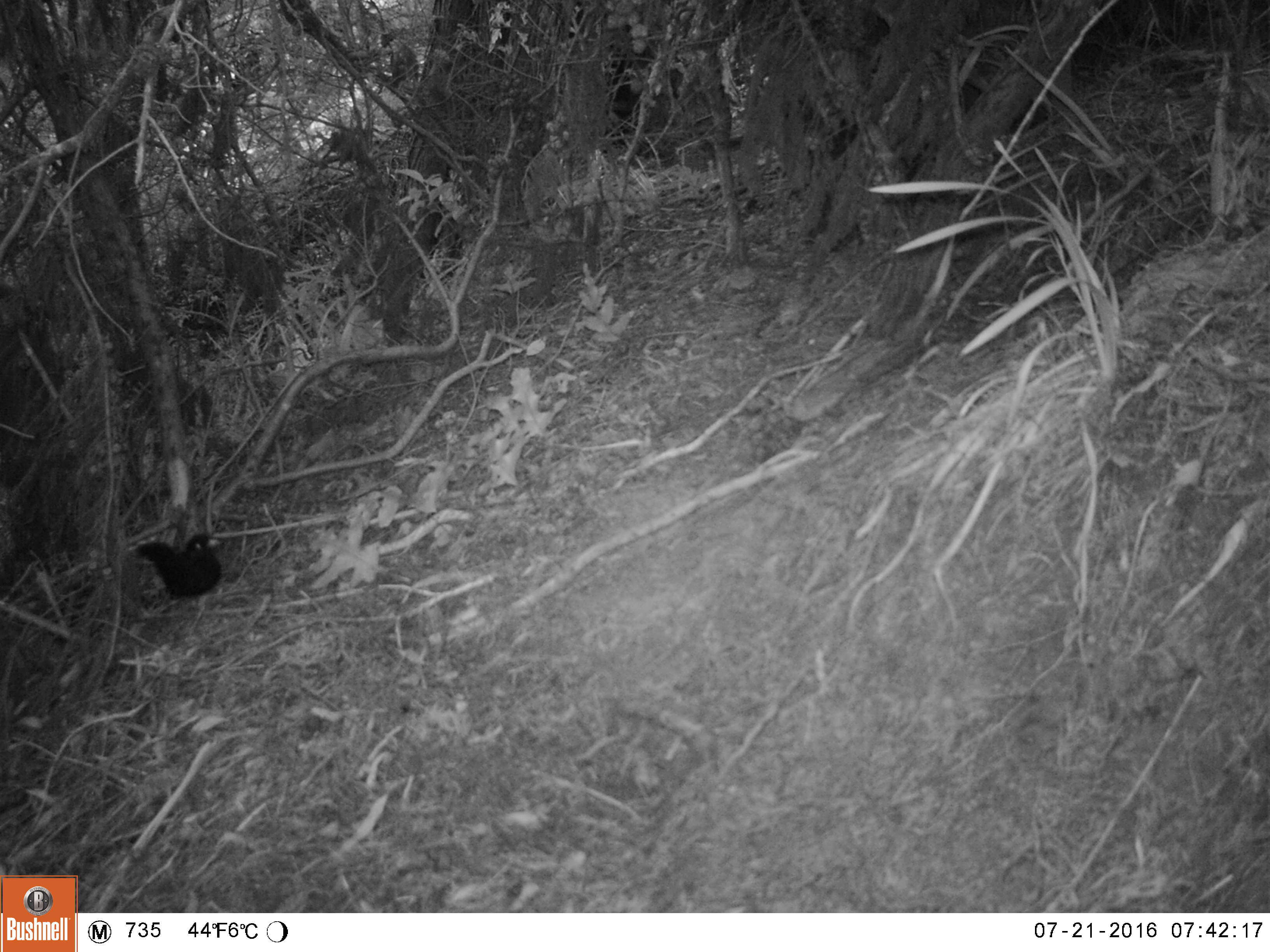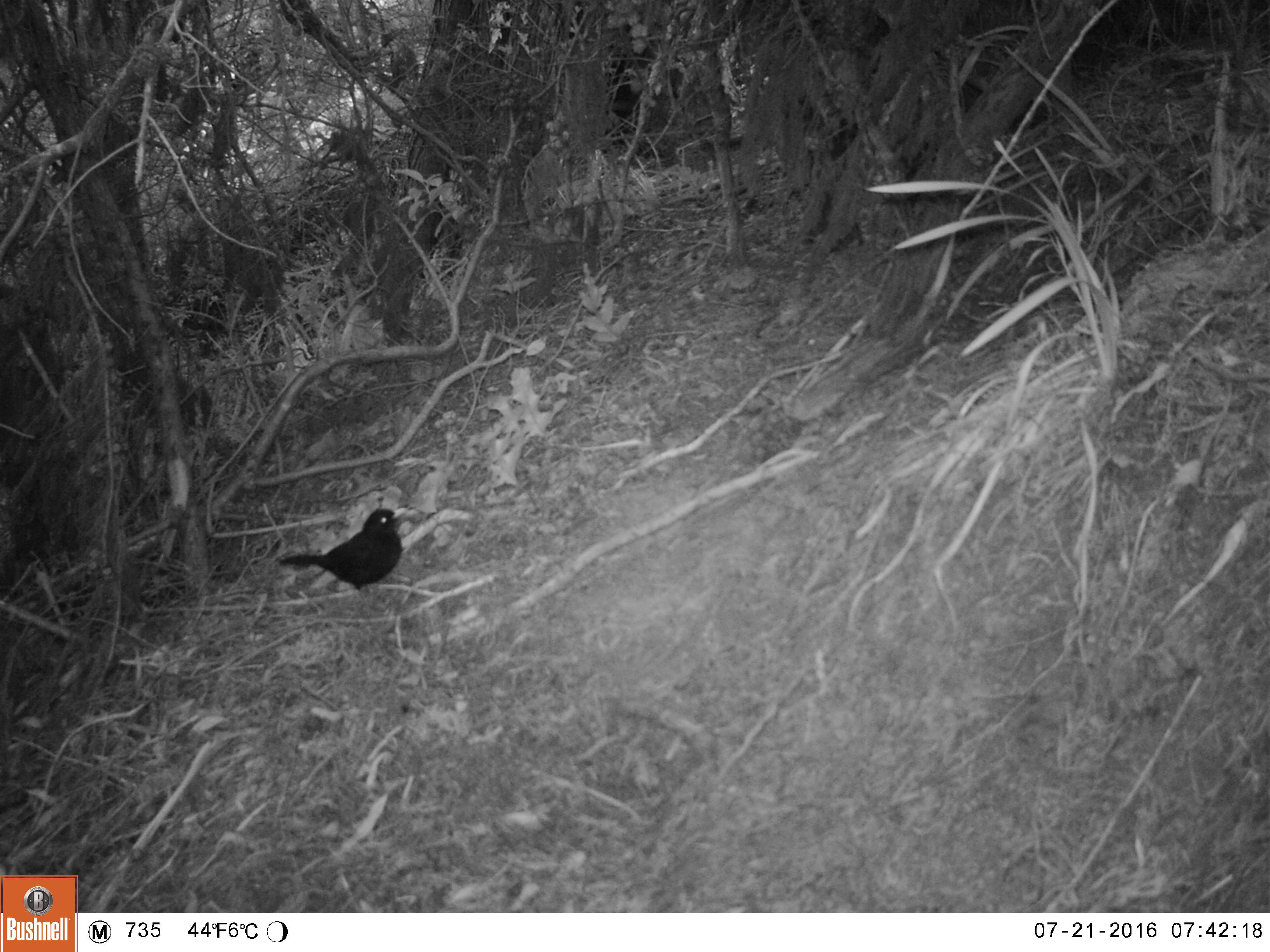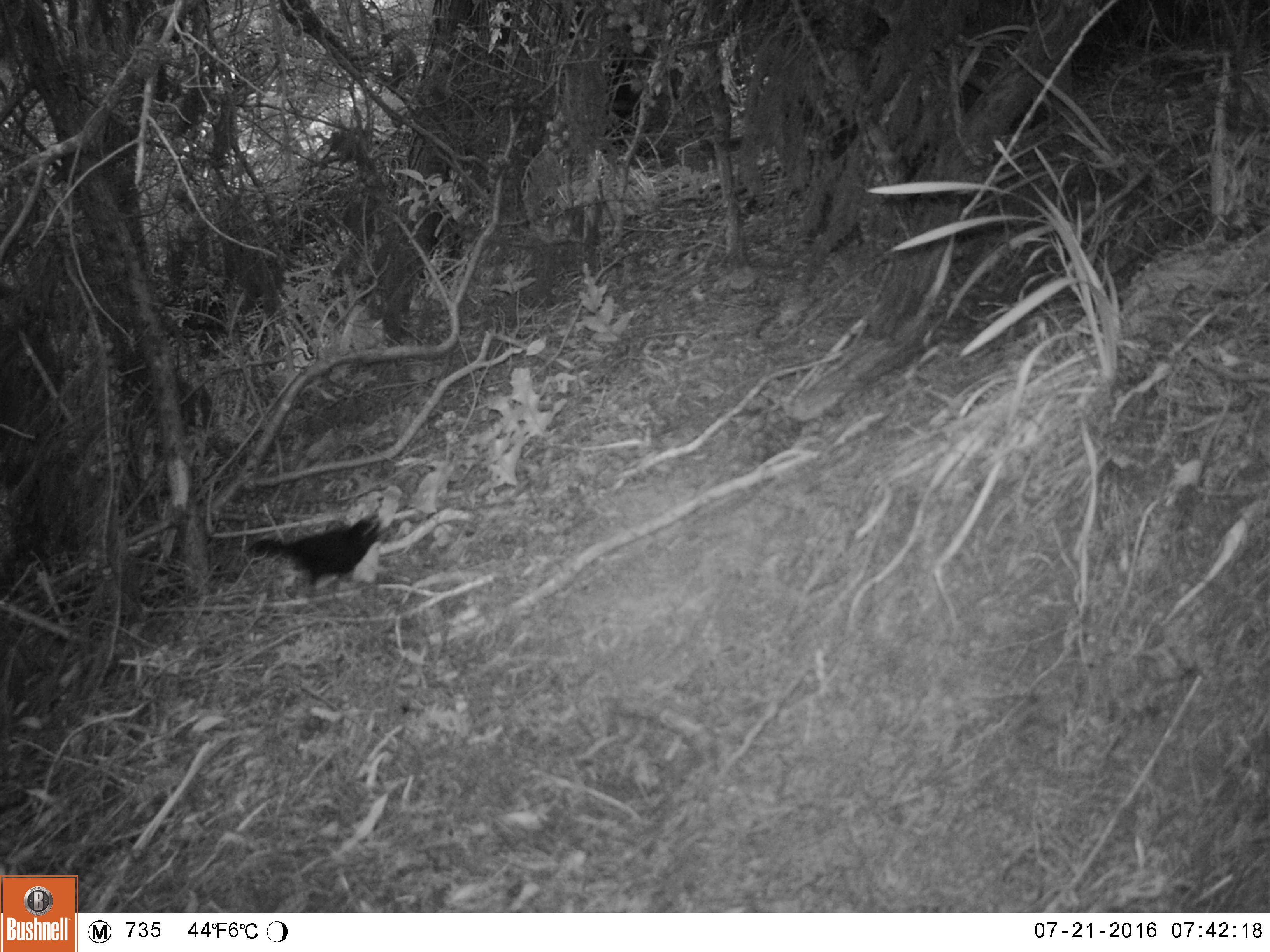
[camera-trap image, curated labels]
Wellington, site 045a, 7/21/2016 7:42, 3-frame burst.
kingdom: Animalia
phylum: Chordata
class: Aves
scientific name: Aves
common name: bird